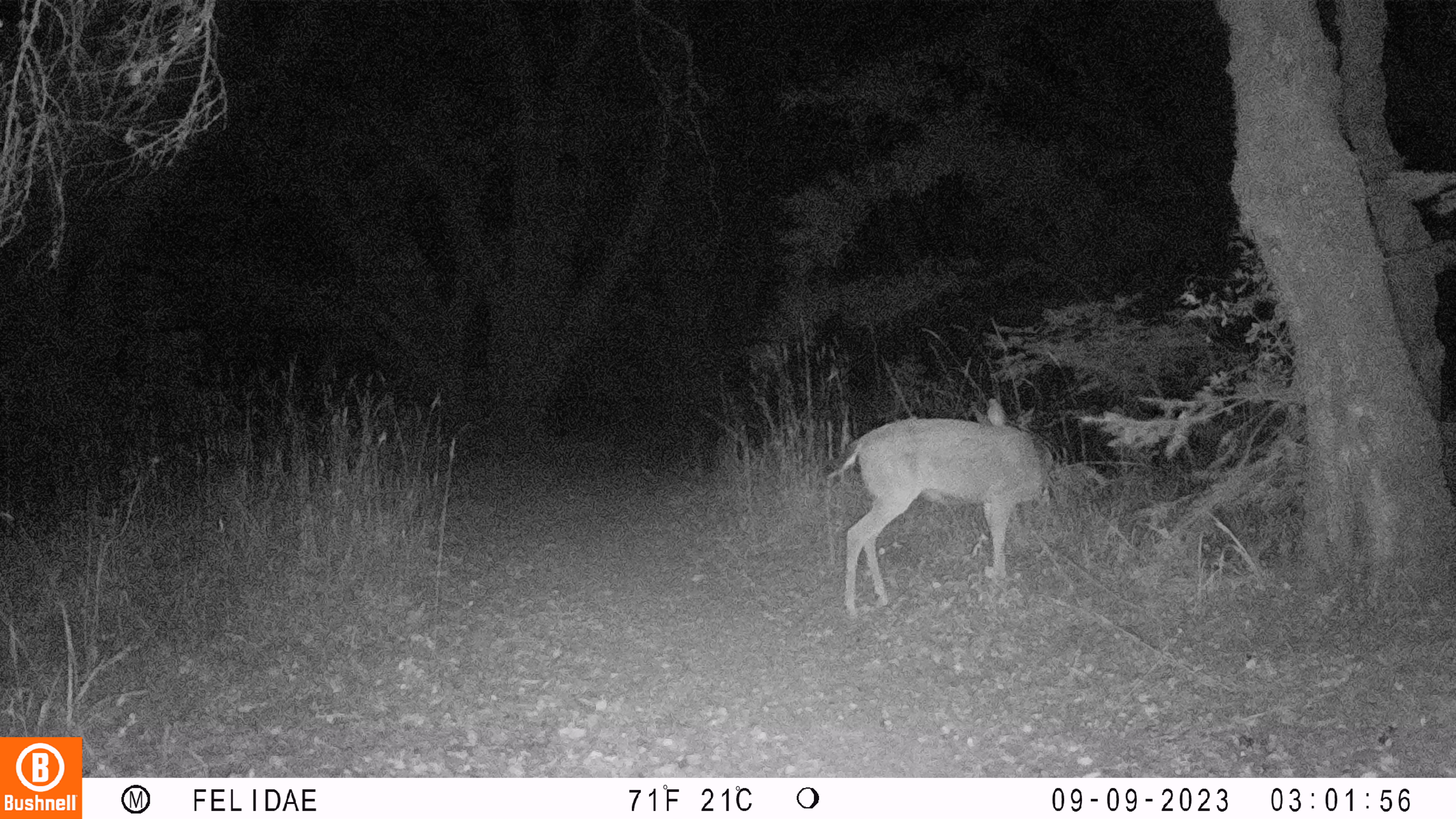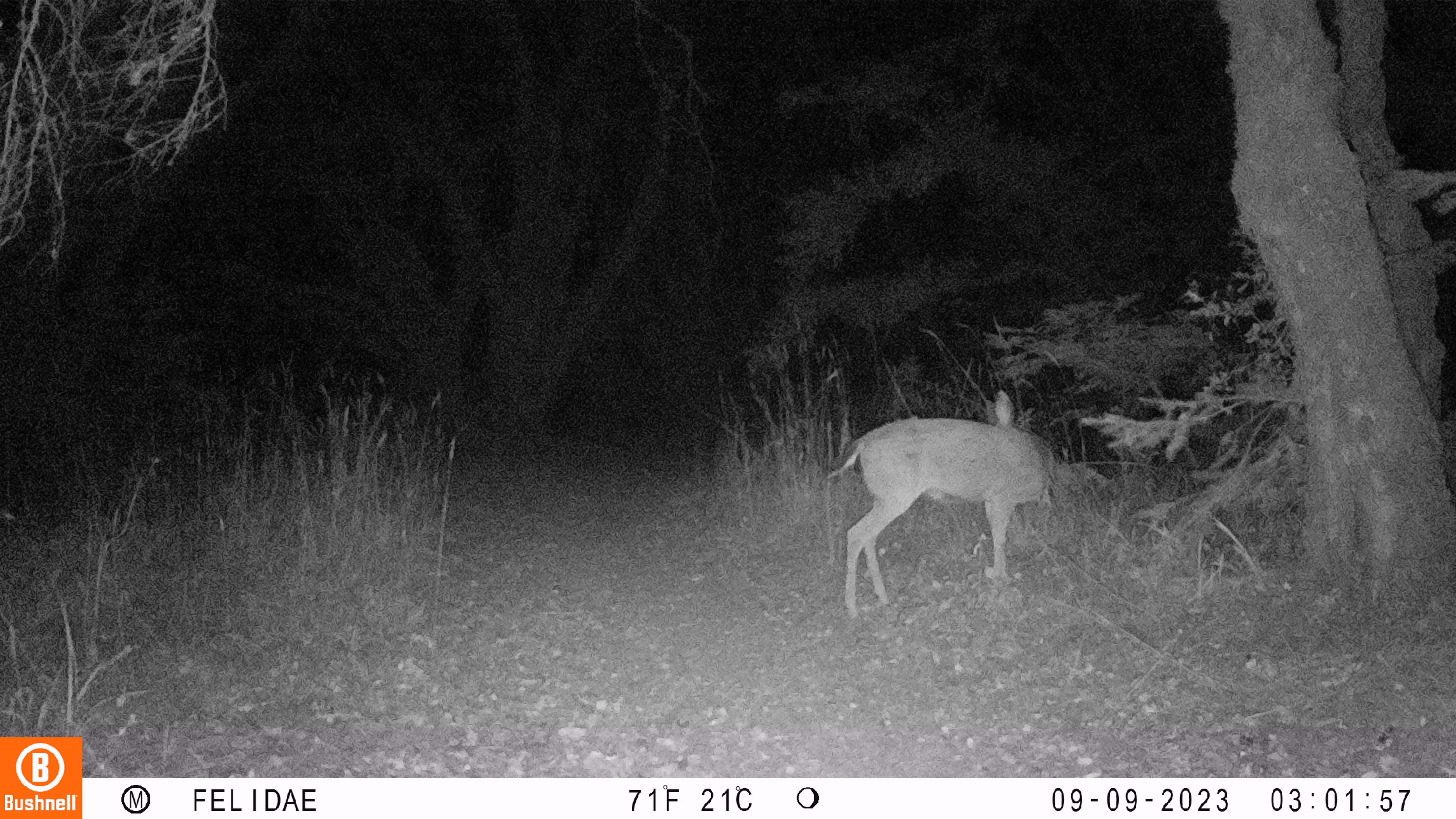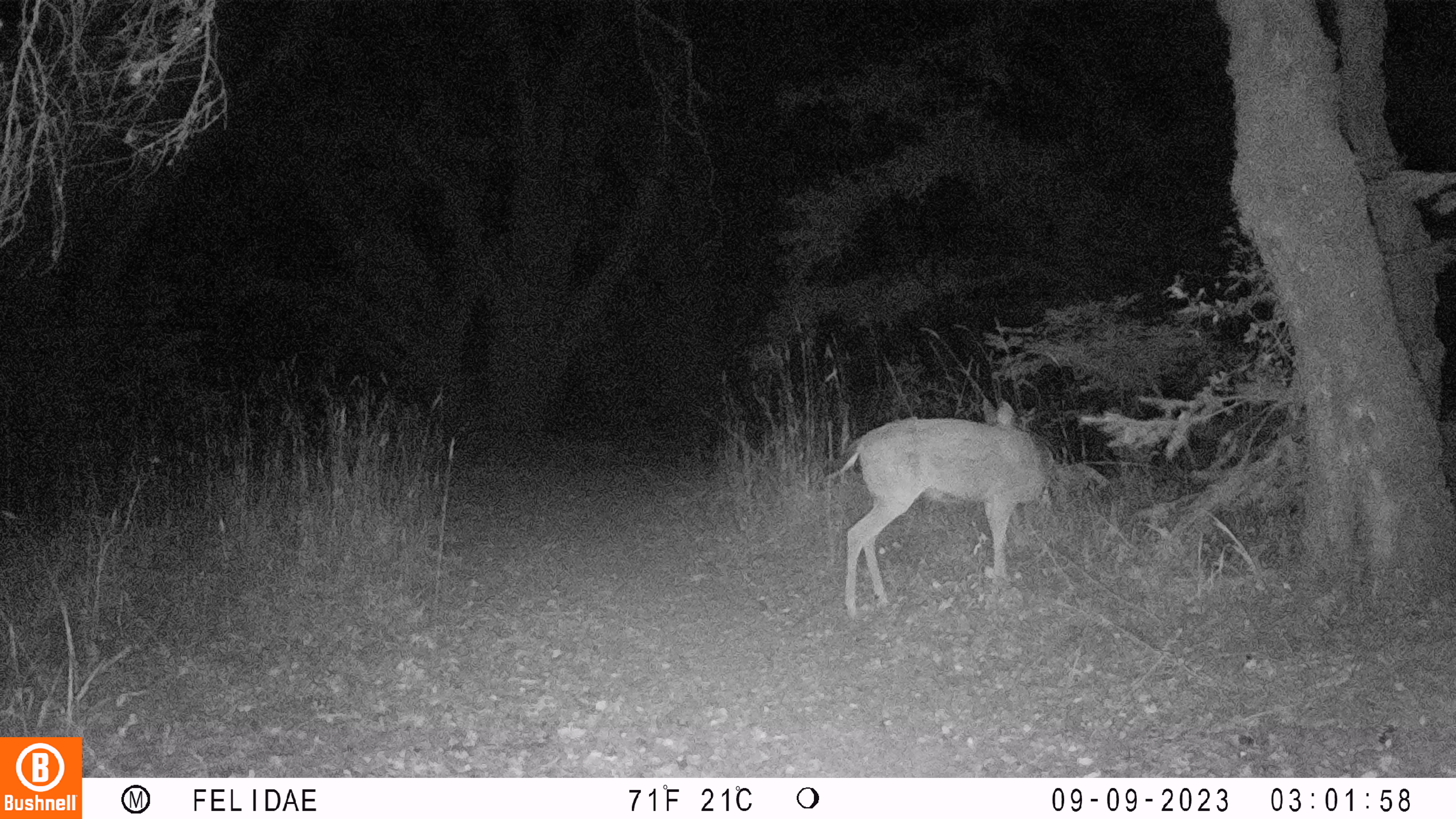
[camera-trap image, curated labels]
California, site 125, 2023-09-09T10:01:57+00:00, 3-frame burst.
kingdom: Animalia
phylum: Chordata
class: Mammalia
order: Artiodactyla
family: Cervidae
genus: Odocoileus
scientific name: Odocoileus hemionus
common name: mule deer